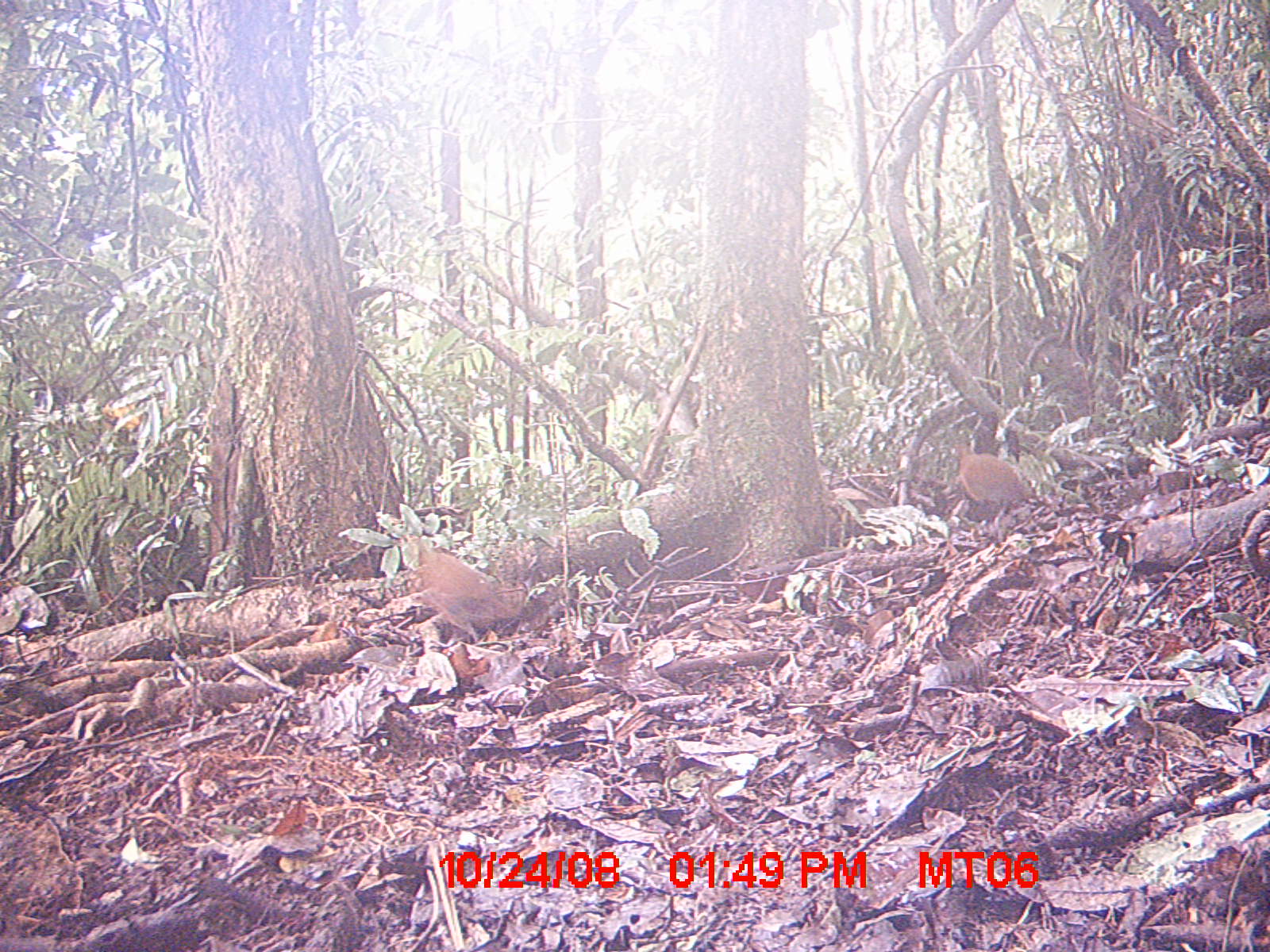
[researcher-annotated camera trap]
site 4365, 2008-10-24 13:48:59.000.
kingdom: Animalia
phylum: Chordata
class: Aves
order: Gruiformes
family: Sarothruridae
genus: Mentocrex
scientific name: Mentocrex kioloides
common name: madagascar wood rail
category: canirallus kioloides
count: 2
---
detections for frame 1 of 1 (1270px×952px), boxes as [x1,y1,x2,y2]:
canirallus kioloides: [405,537,527,651]; [948,441,1035,535]